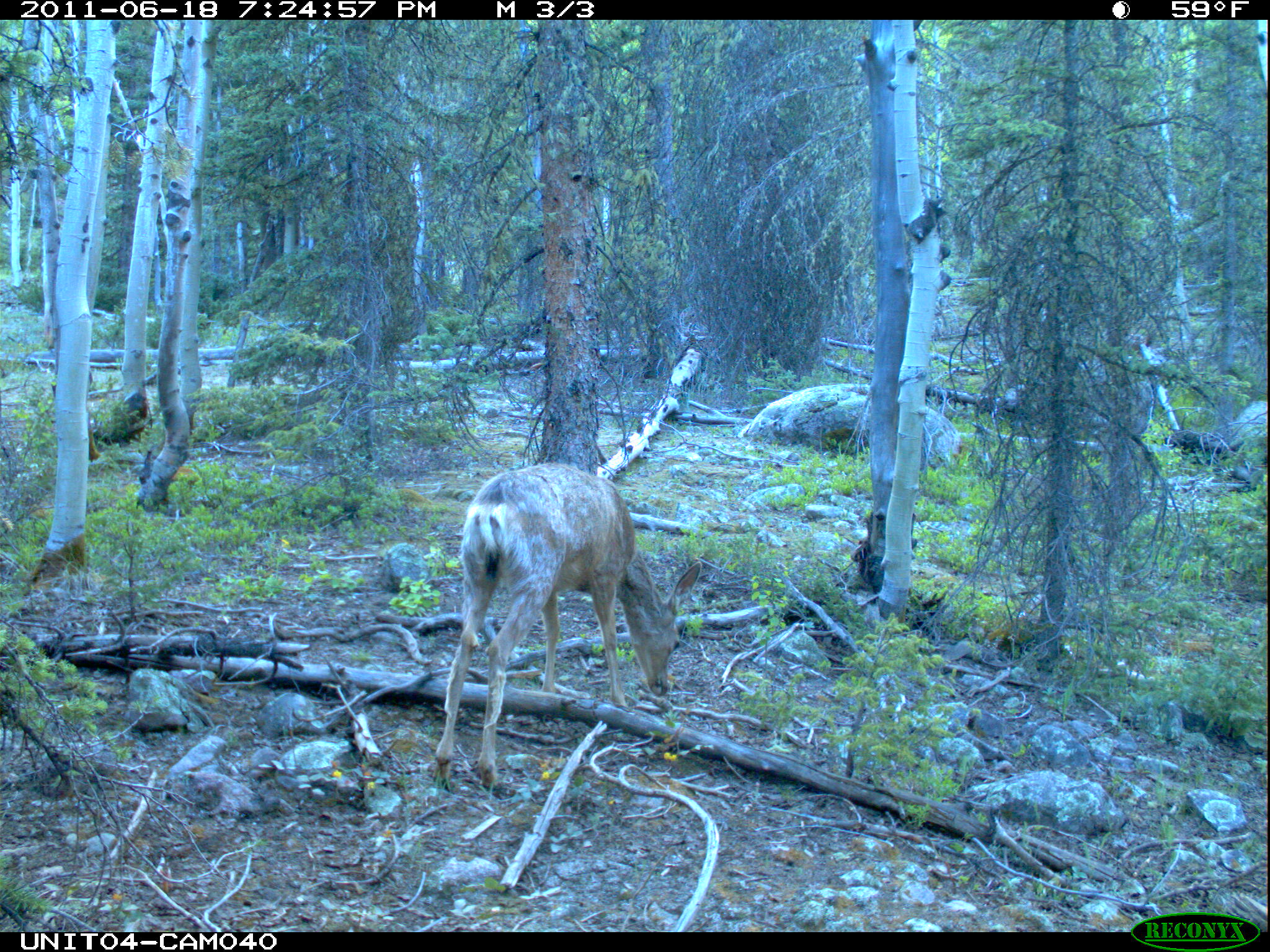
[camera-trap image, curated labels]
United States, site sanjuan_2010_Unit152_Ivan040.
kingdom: Animalia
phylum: Chordata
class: Mammalia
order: Artiodactyla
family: Cervidae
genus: Odocoileus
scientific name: Odocoileus hemionus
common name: mule deer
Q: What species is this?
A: Odocoileus hemionus (mule deer).